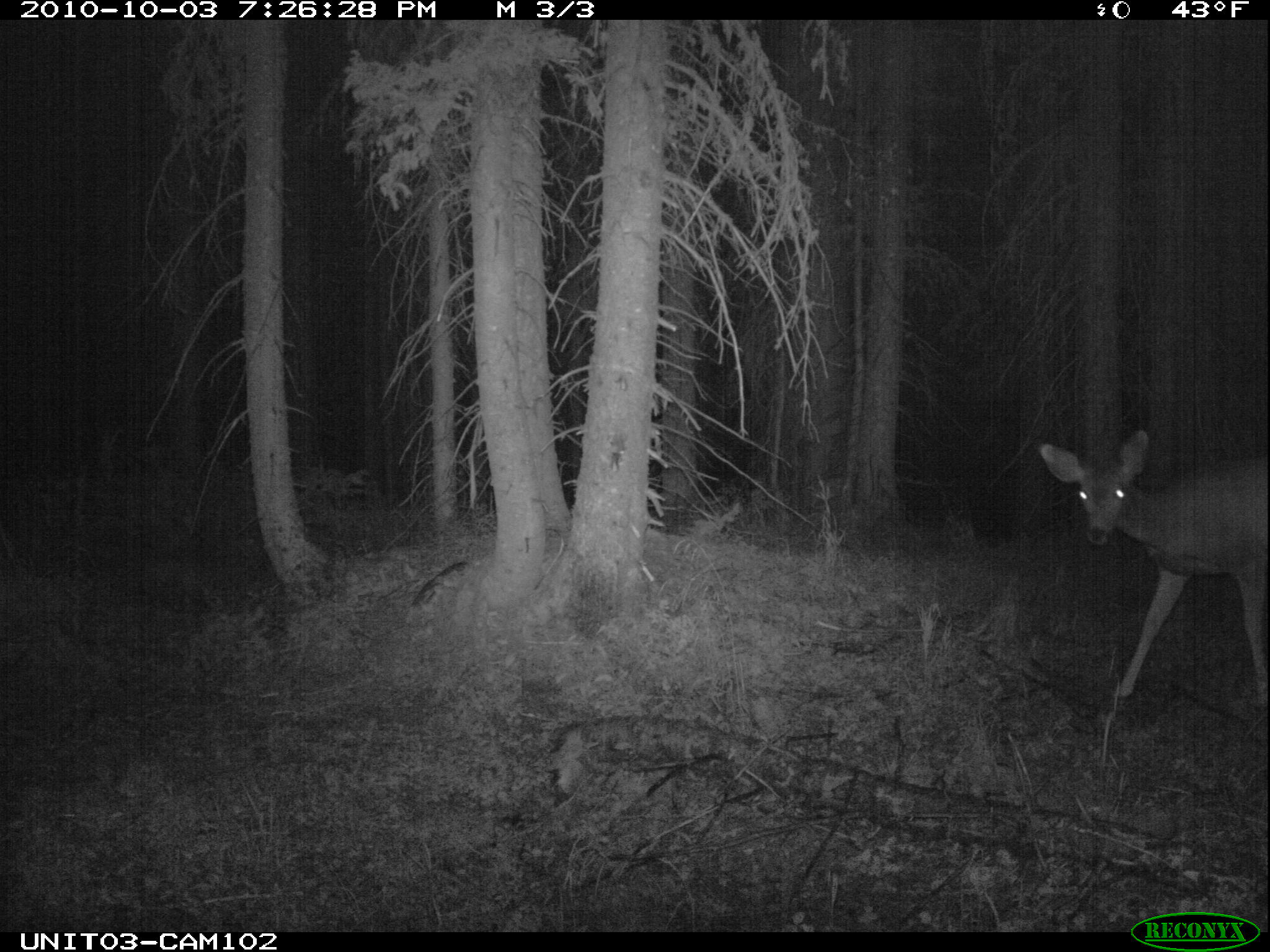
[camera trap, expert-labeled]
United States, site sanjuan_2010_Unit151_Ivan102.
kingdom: Animalia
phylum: Chordata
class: Mammalia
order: Artiodactyla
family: Cervidae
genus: Odocoileus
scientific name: Odocoileus hemionus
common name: mule deer